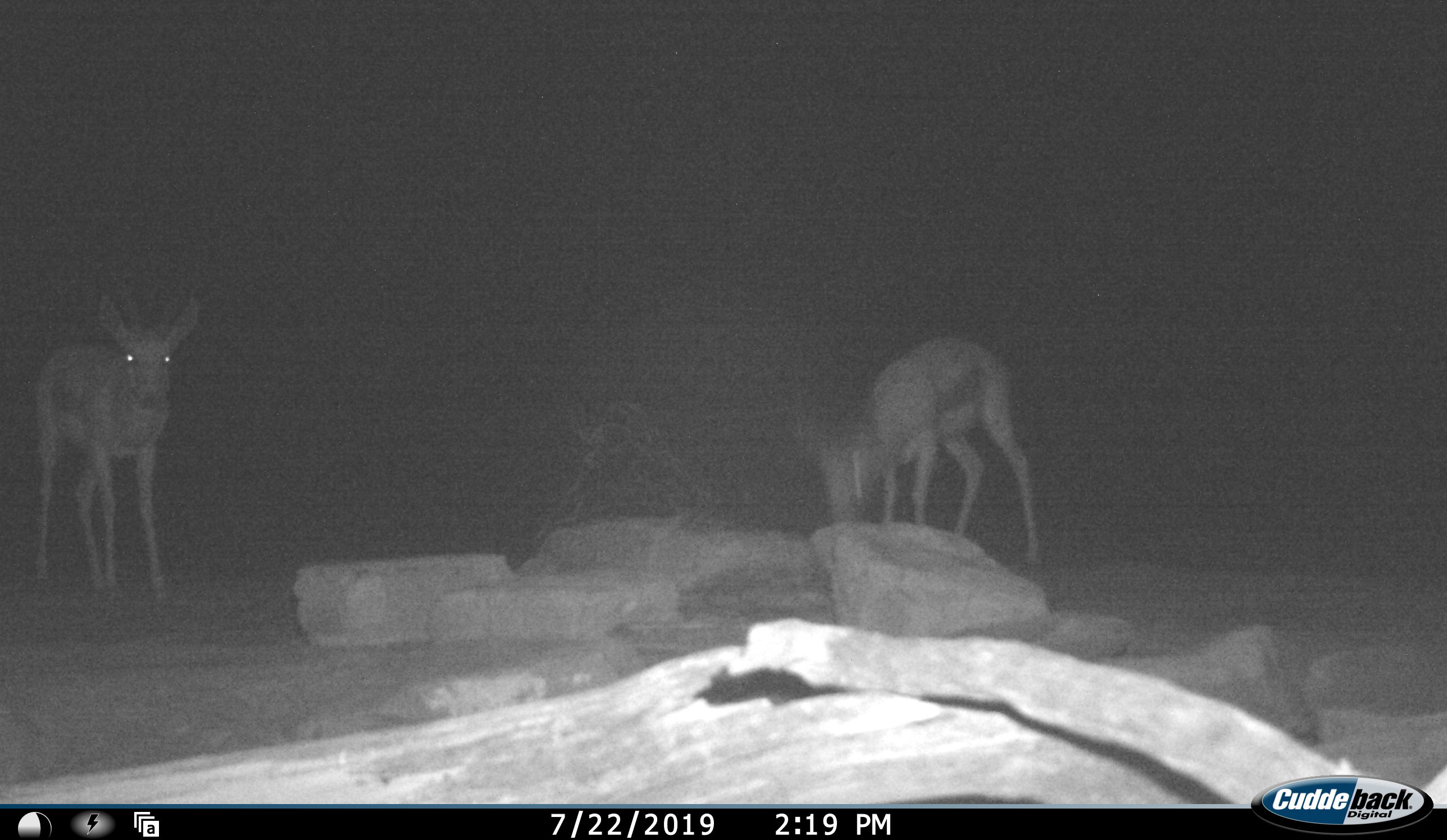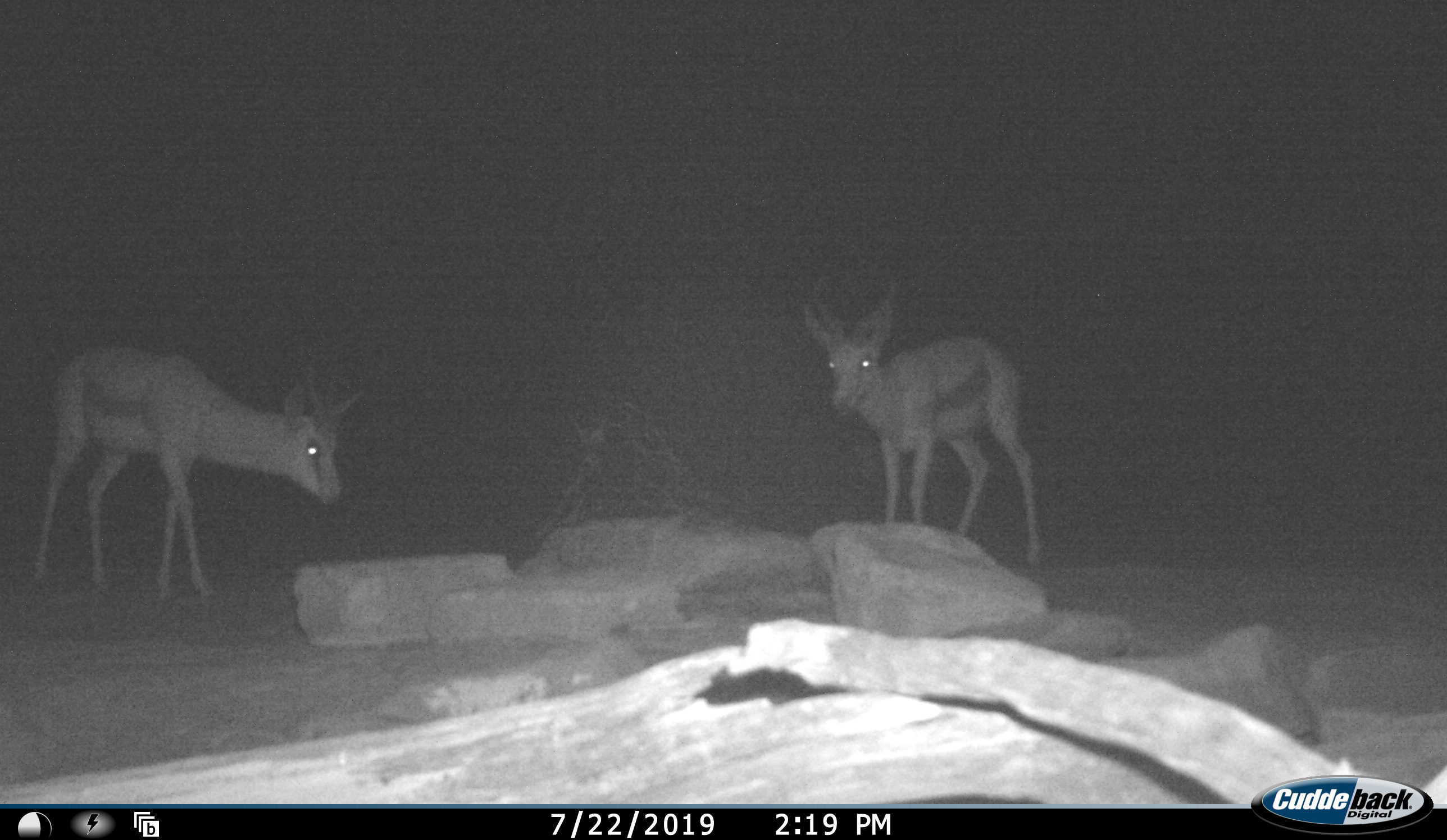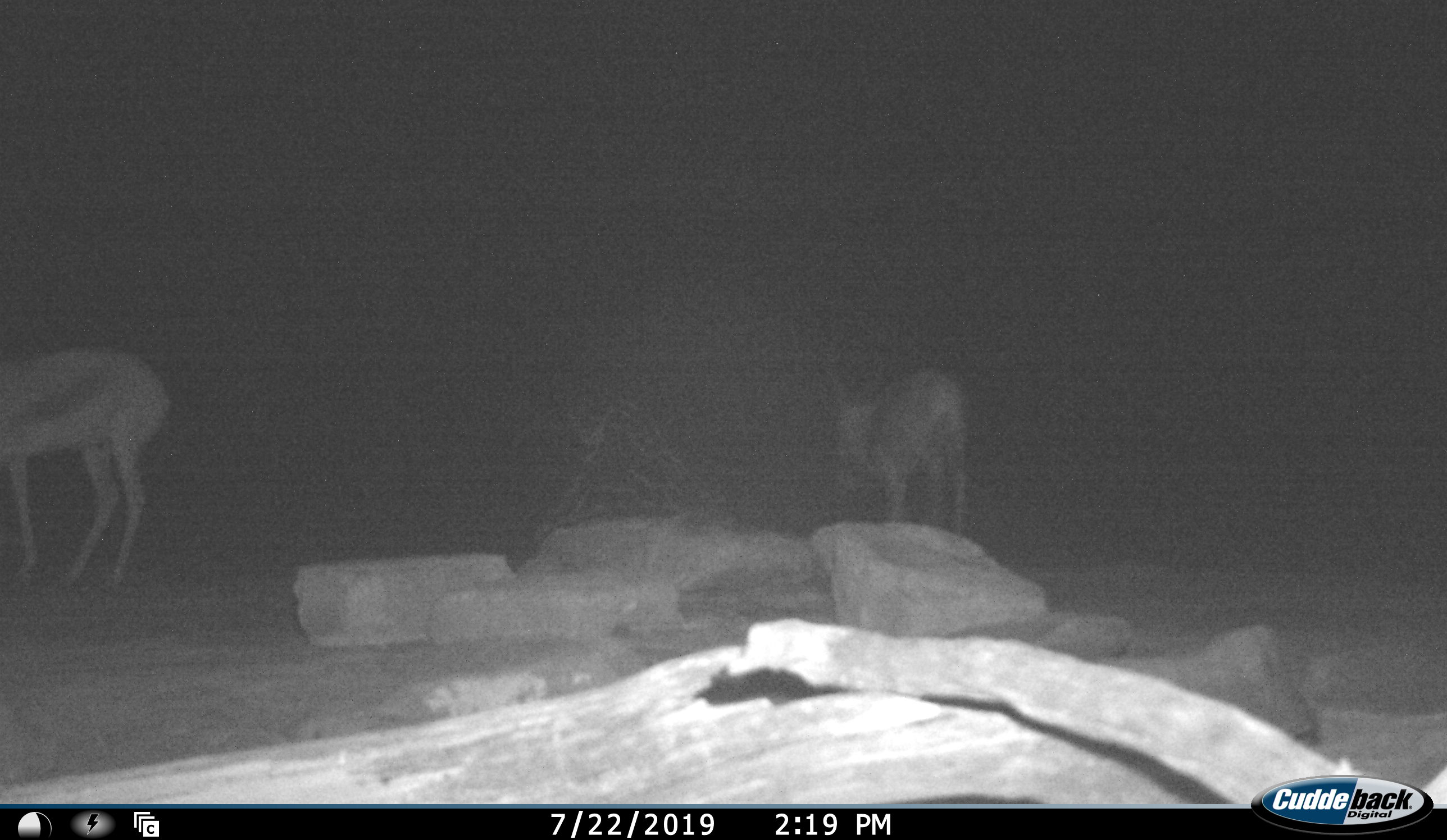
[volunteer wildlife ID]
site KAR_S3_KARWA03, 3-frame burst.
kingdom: Animalia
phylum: Chordata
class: Mammalia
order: Artiodactyla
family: Bovidae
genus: Antidorcas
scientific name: Antidorcas marsupialis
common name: springbok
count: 2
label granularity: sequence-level